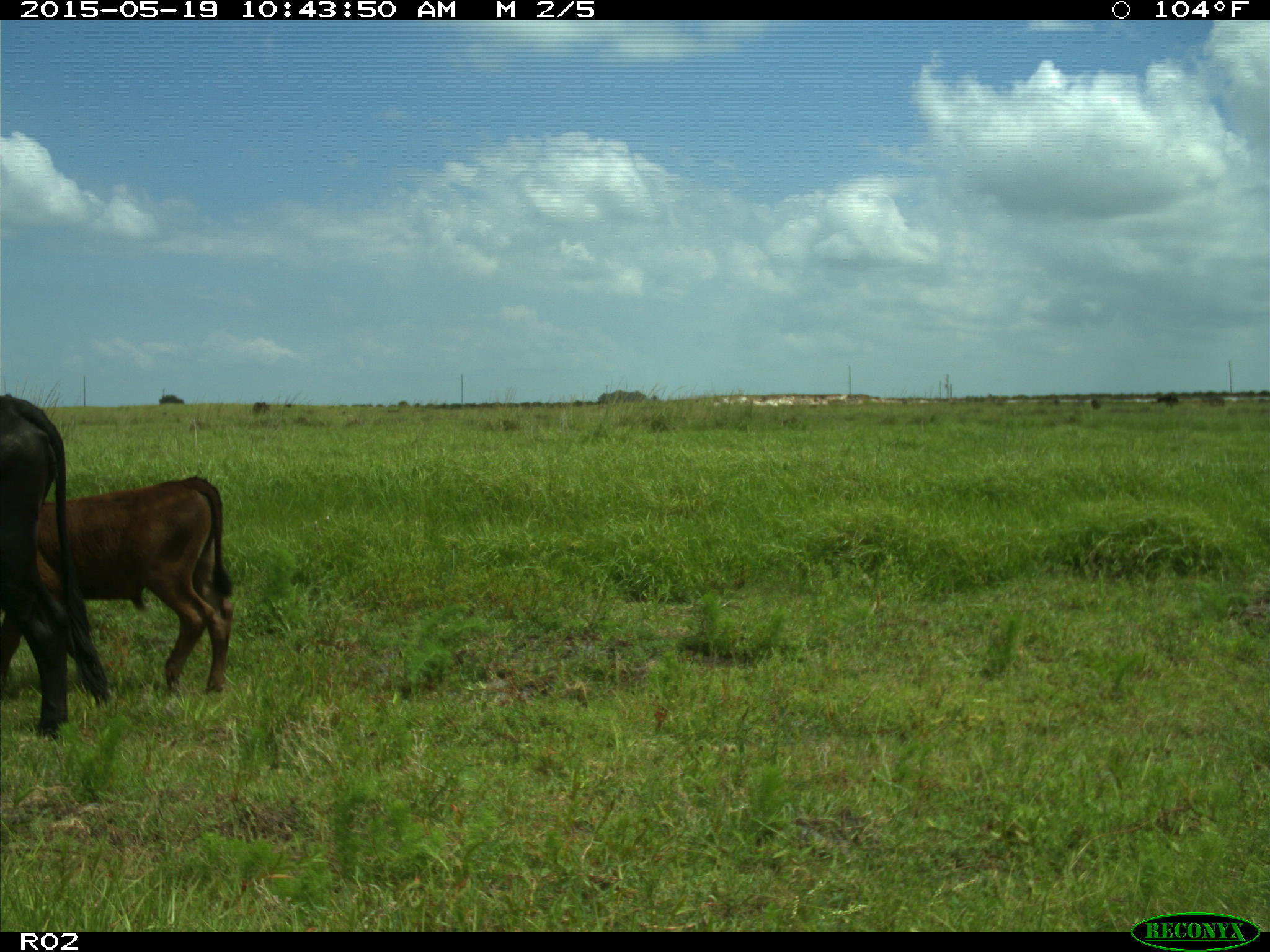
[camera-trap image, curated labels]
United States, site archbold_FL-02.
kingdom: Animalia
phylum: Chordata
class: Mammalia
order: Artiodactyla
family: Bovidae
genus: Bos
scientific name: Bos taurus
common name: domestic cow